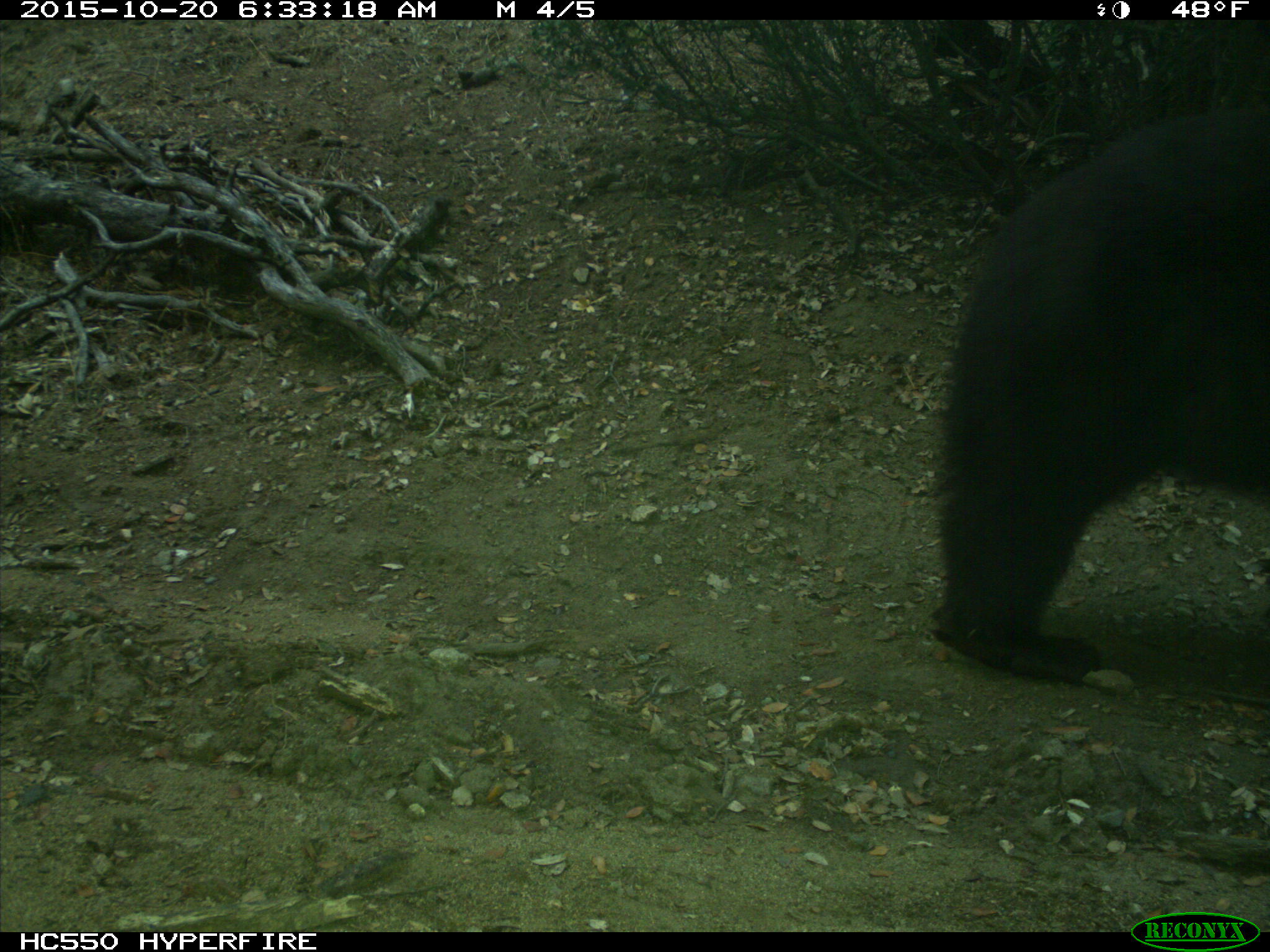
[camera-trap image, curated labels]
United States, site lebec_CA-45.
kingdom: Animalia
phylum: Chordata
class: Mammalia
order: Carnivora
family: Ursidae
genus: Ursus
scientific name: Ursus americanus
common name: american black bear